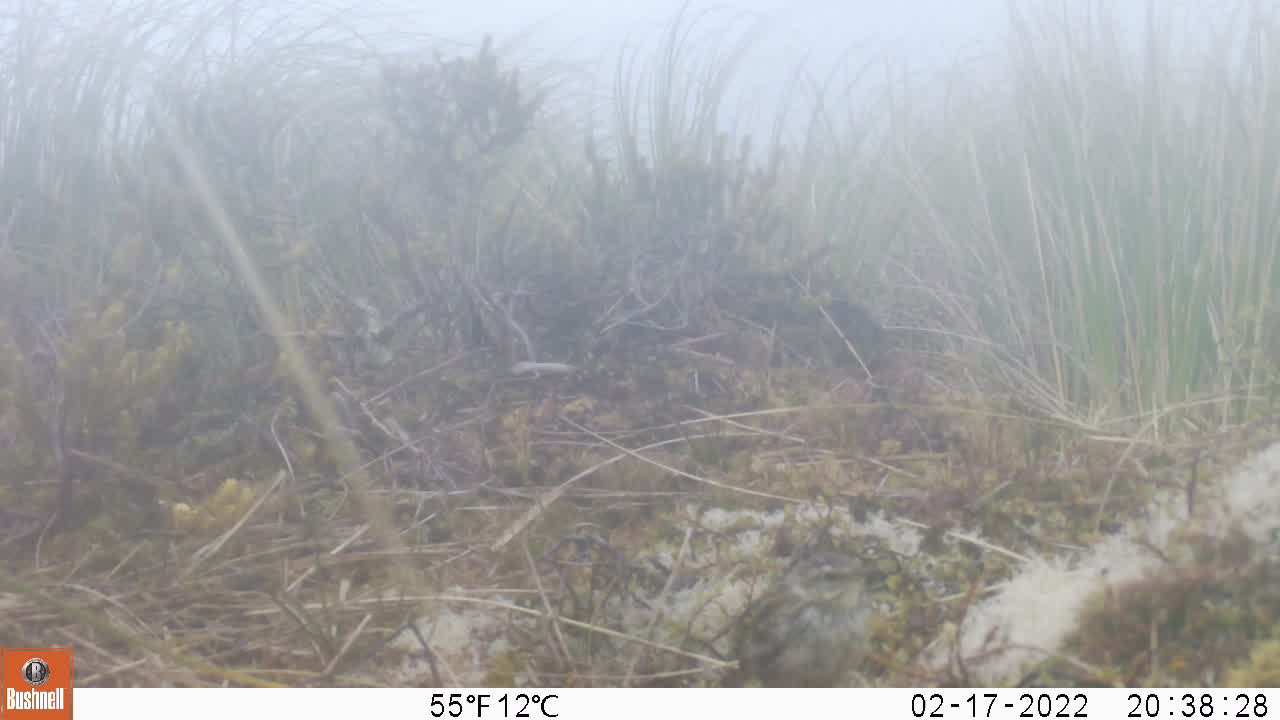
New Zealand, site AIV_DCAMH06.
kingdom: Animalia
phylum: Chordata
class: Aves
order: Passeriformes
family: Motacillidae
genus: Anthus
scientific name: Anthus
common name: pipit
Pipit (Anthus).